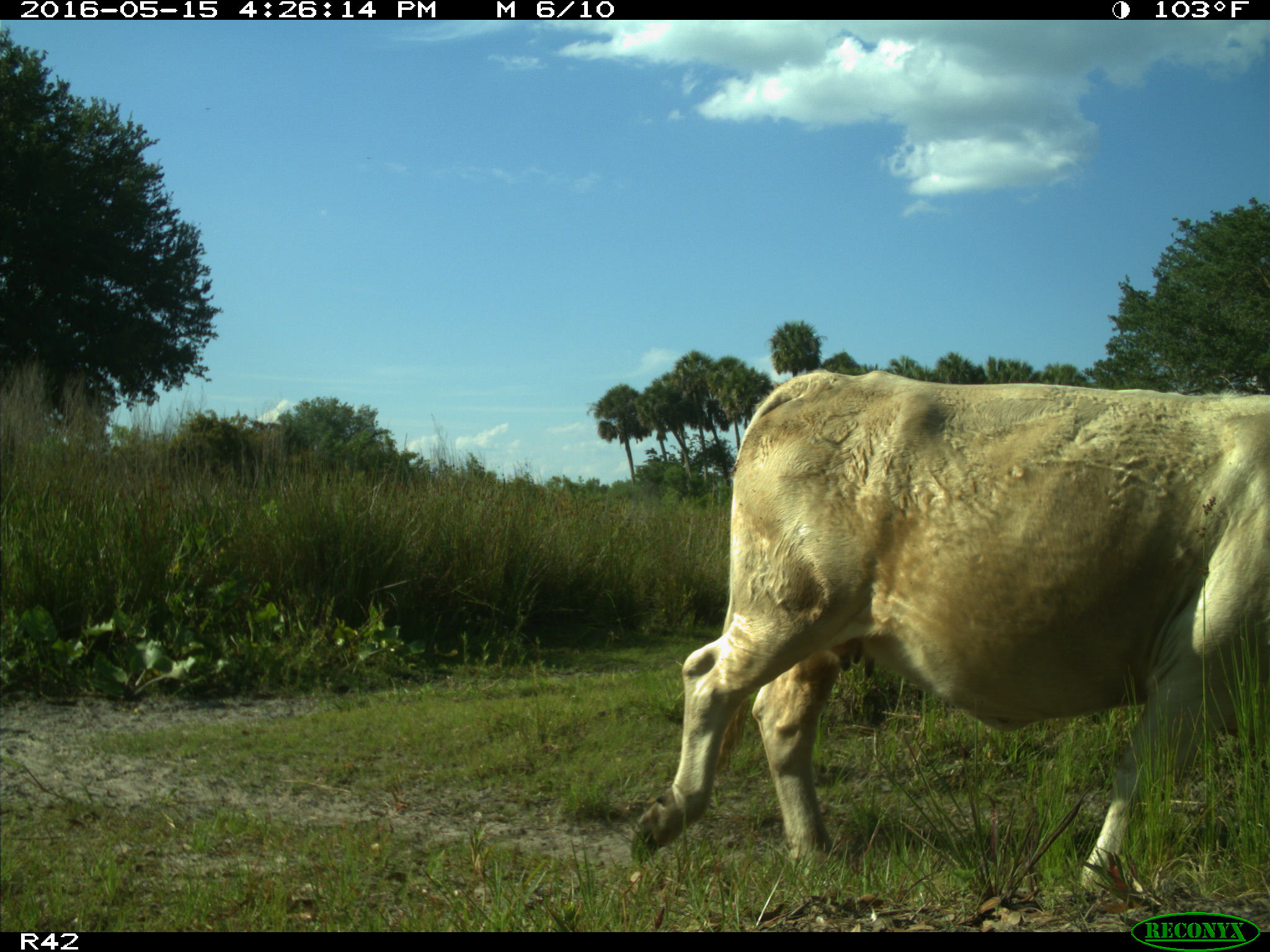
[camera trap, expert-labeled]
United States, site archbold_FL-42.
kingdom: Animalia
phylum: Chordata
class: Mammalia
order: Artiodactyla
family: Bovidae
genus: Bos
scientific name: Bos taurus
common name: domestic cow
Bos taurus (domestic cow).